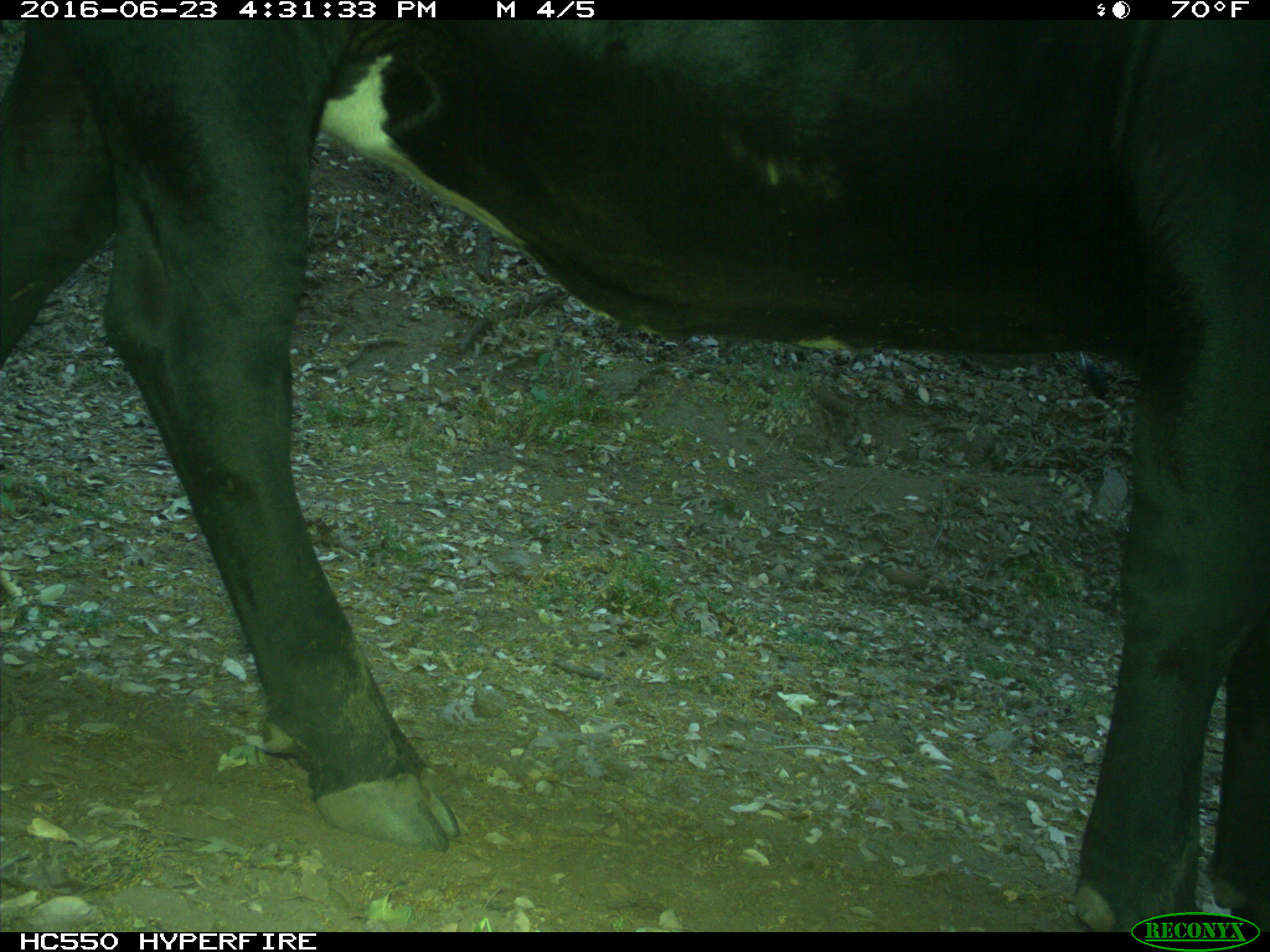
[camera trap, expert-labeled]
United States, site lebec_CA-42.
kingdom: Animalia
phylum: Chordata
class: Mammalia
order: Artiodactyla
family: Bovidae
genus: Bos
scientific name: Bos taurus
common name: domestic cow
Bos taurus (domestic cow).